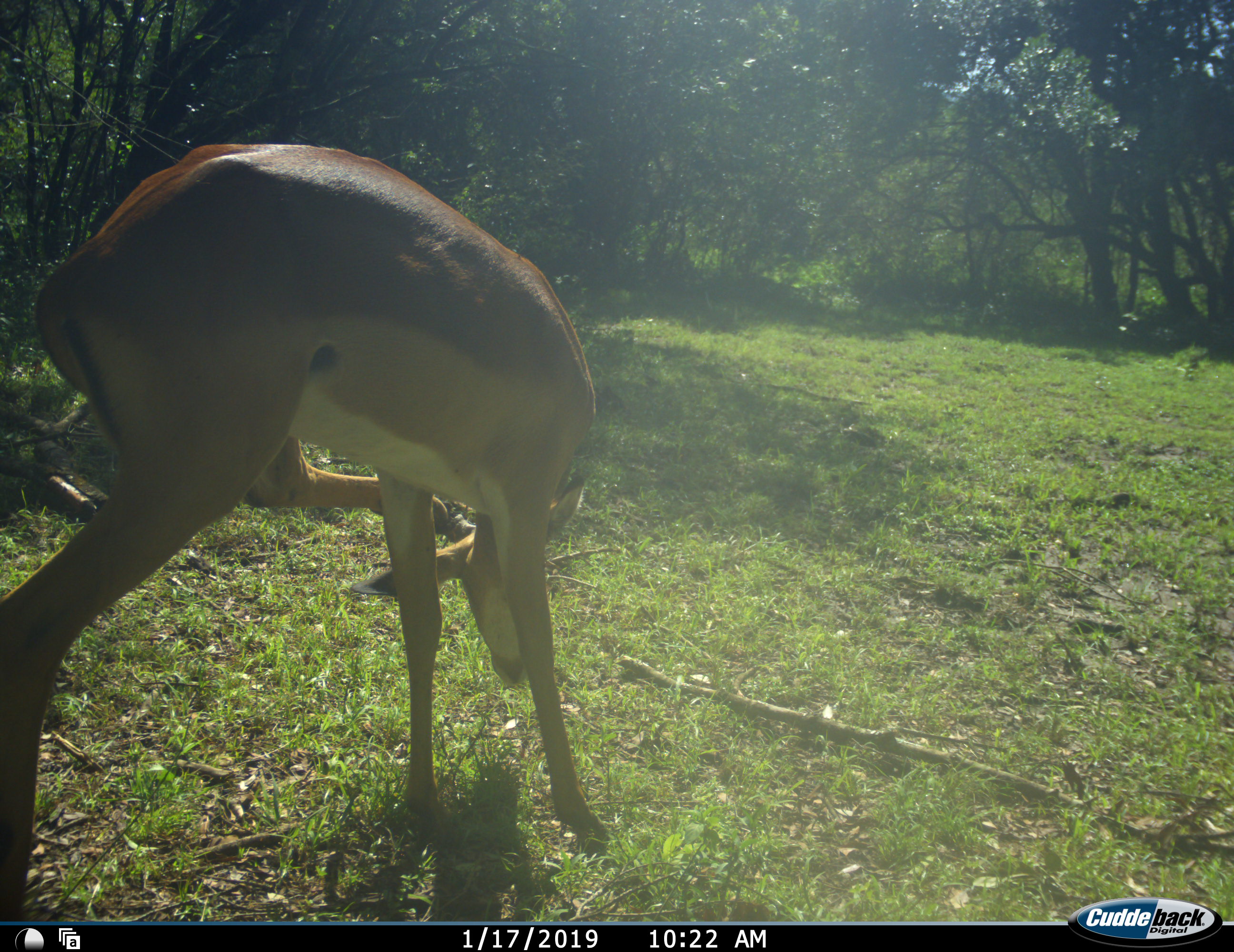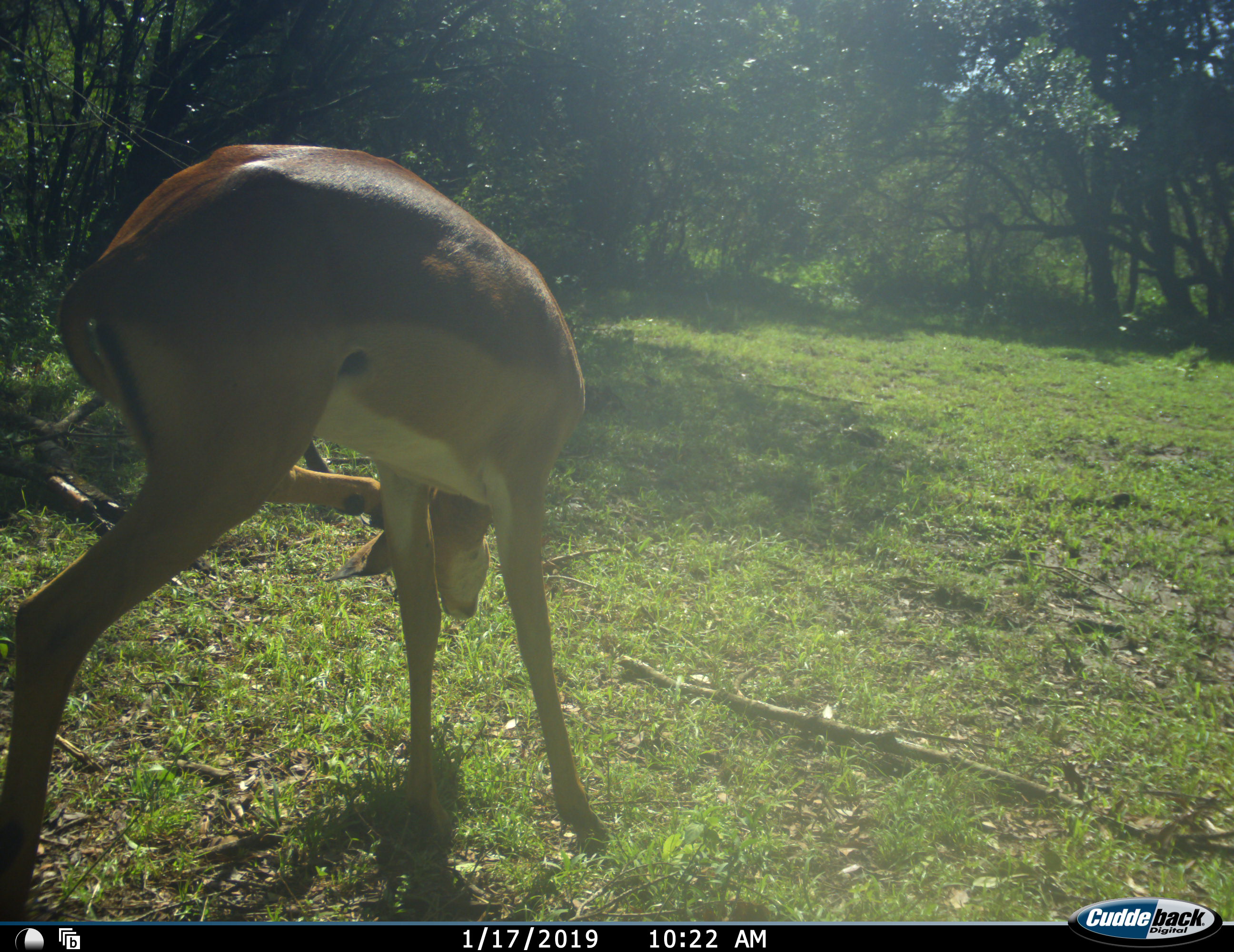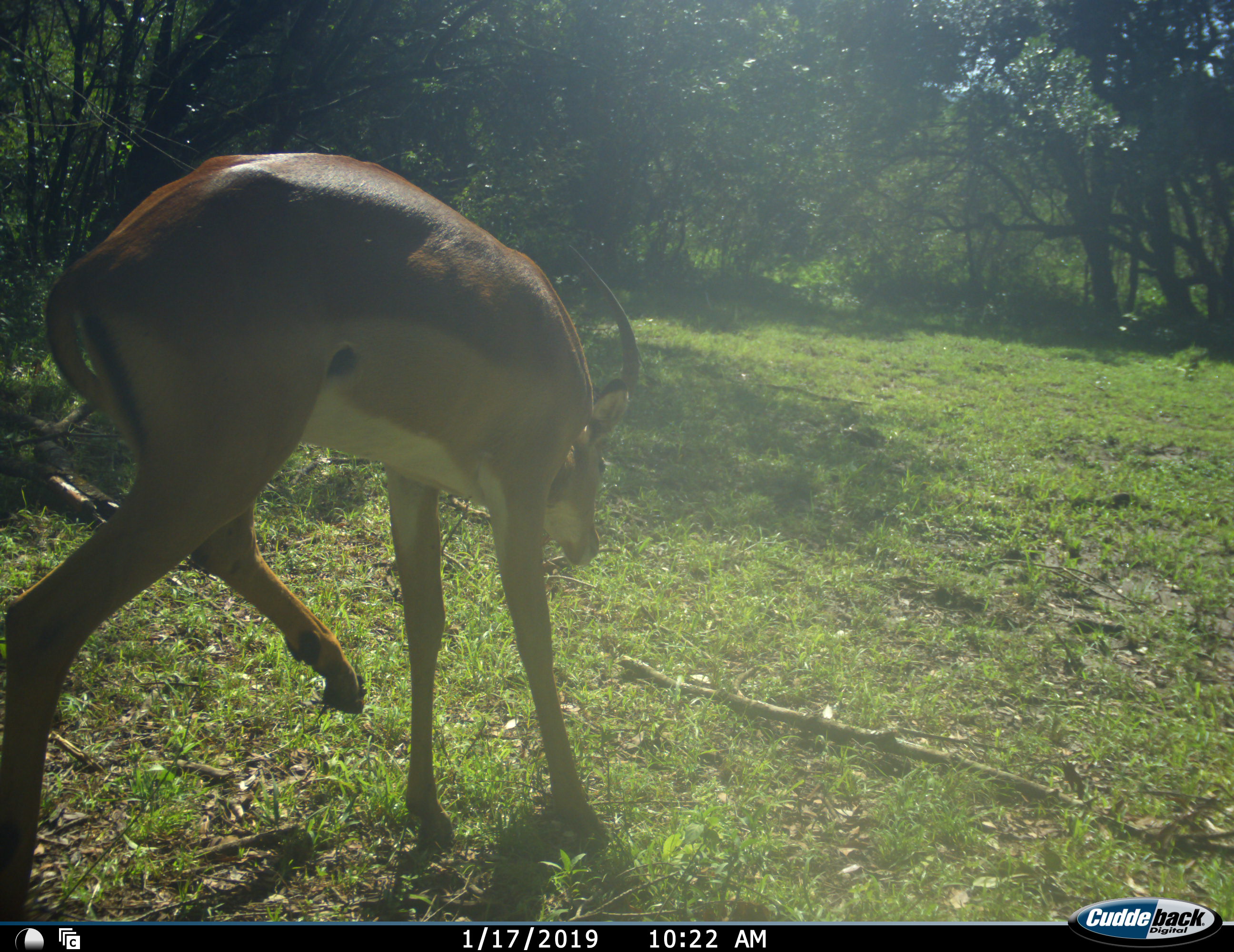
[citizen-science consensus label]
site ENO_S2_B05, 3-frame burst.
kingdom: Animalia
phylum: Chordata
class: Mammalia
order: Artiodactyla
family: Bovidae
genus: Aepyceros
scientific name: Aepyceros melampus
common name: impala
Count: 1.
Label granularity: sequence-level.